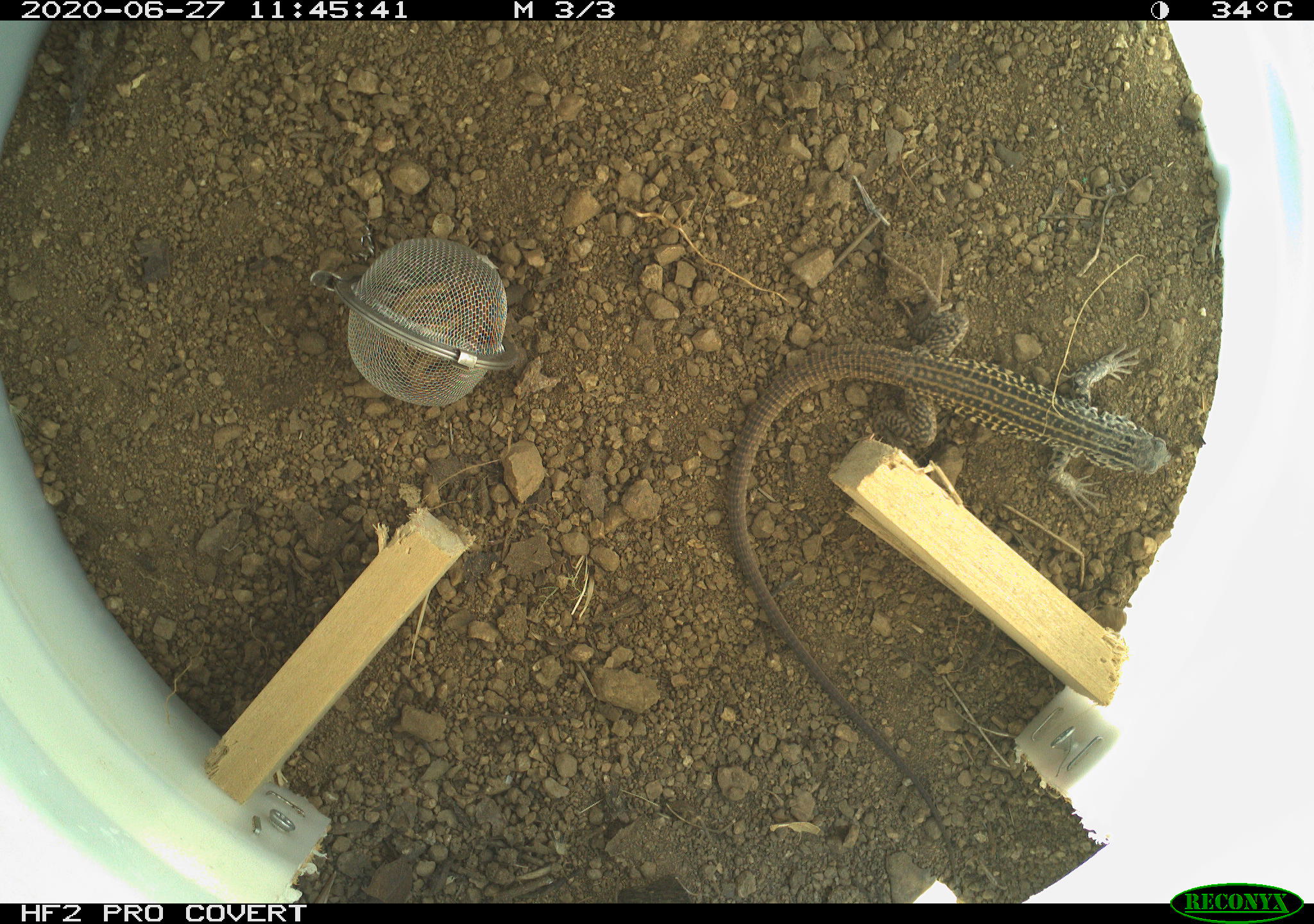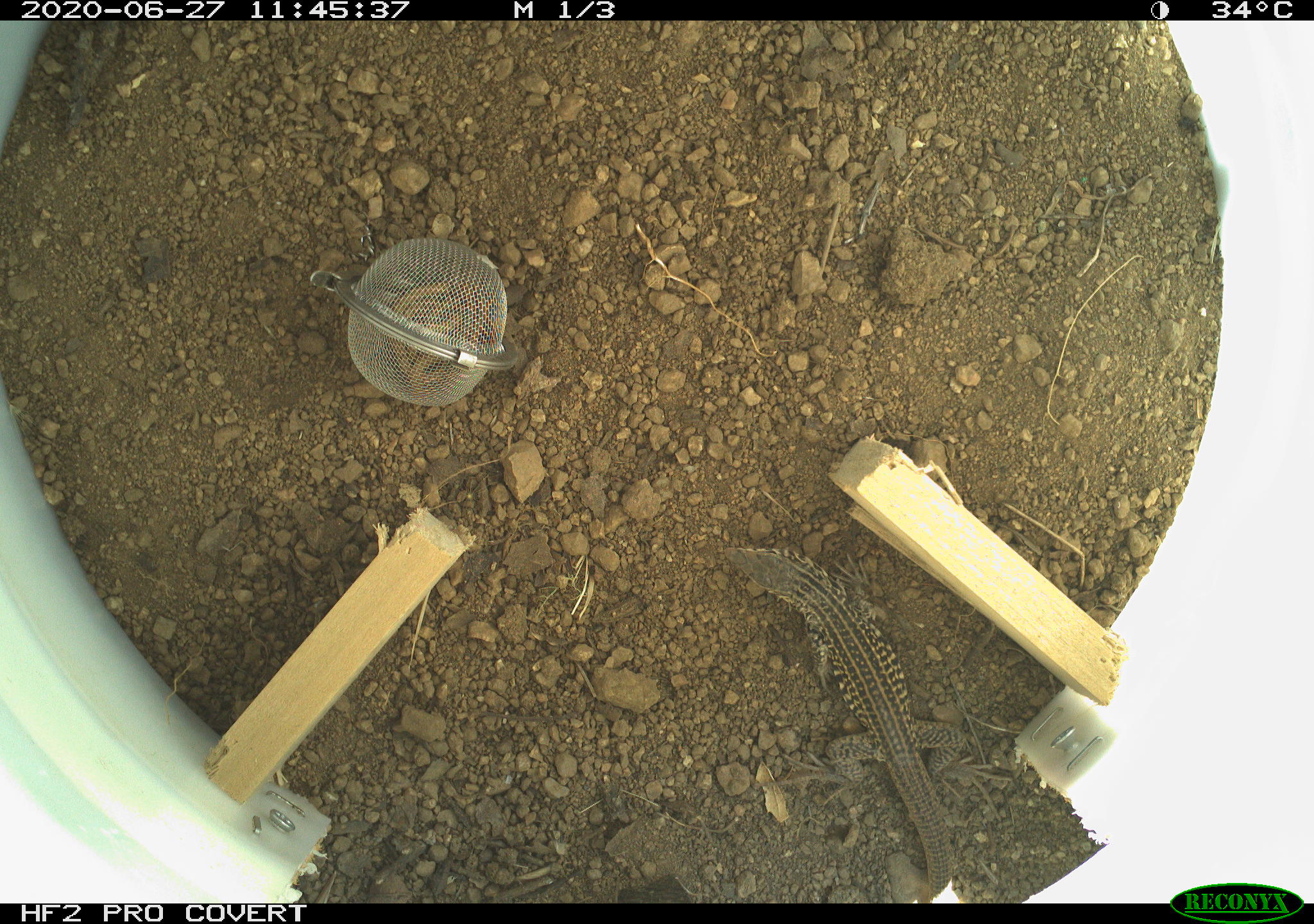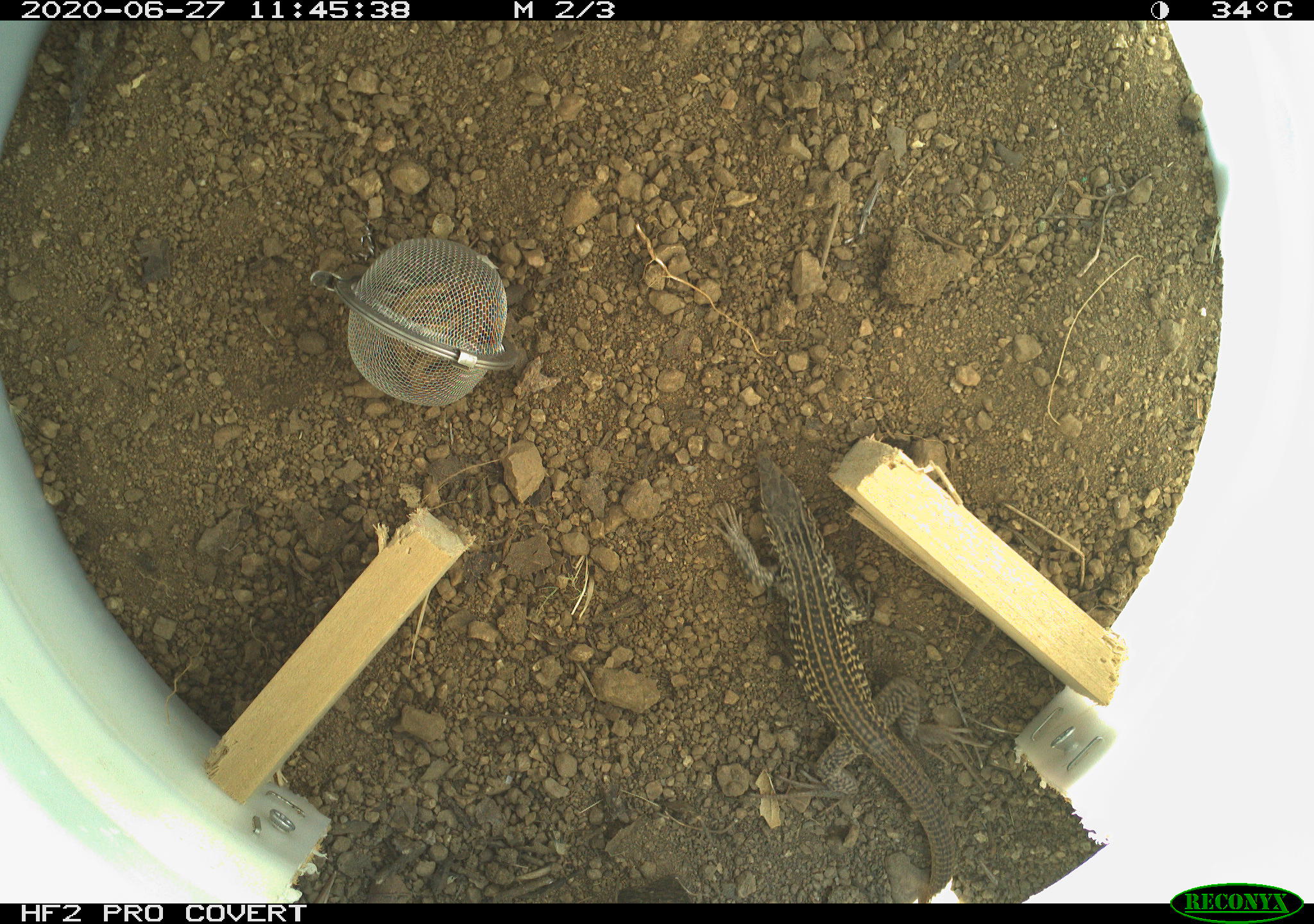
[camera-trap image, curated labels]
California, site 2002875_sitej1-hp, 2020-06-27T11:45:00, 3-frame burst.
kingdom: Animalia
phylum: Chordata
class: Reptilia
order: Squamata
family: Teiidae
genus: Aspidoscelis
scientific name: Aspidoscelis tigris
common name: western whiptail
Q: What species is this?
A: Western whiptail (Aspidoscelis tigris).